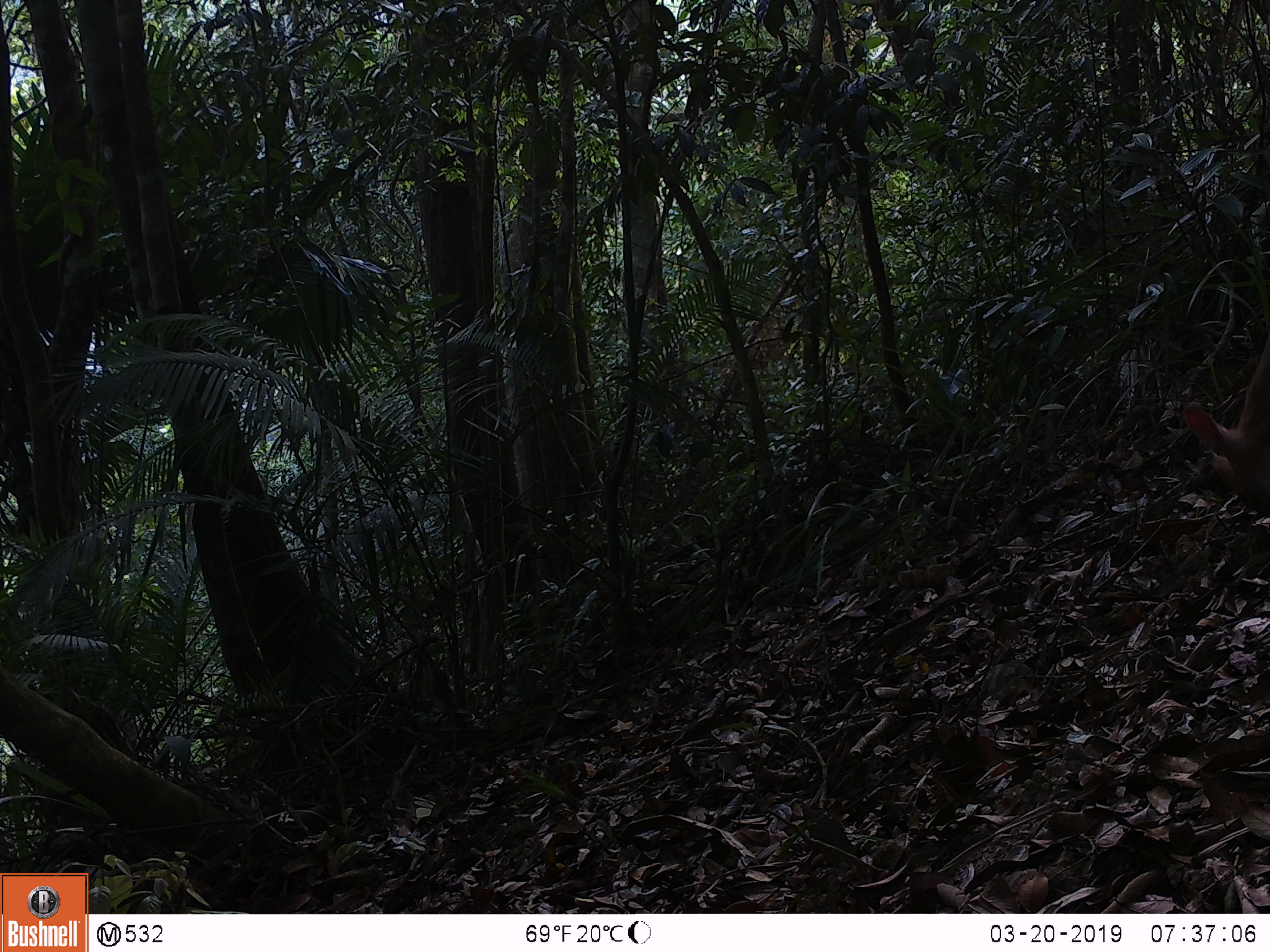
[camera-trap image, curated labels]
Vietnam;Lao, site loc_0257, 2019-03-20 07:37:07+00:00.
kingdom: Animalia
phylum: Chordata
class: Mammalia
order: Artiodactyla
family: Cervidae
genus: Muntiacus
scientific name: Muntiacus rooseveltorum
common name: roosevelt's muntjac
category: roosevelts muntjac group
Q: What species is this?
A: Roosevelts muntjac group (roosevelt's muntjac) (Muntiacus rooseveltorum).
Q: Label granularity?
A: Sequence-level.